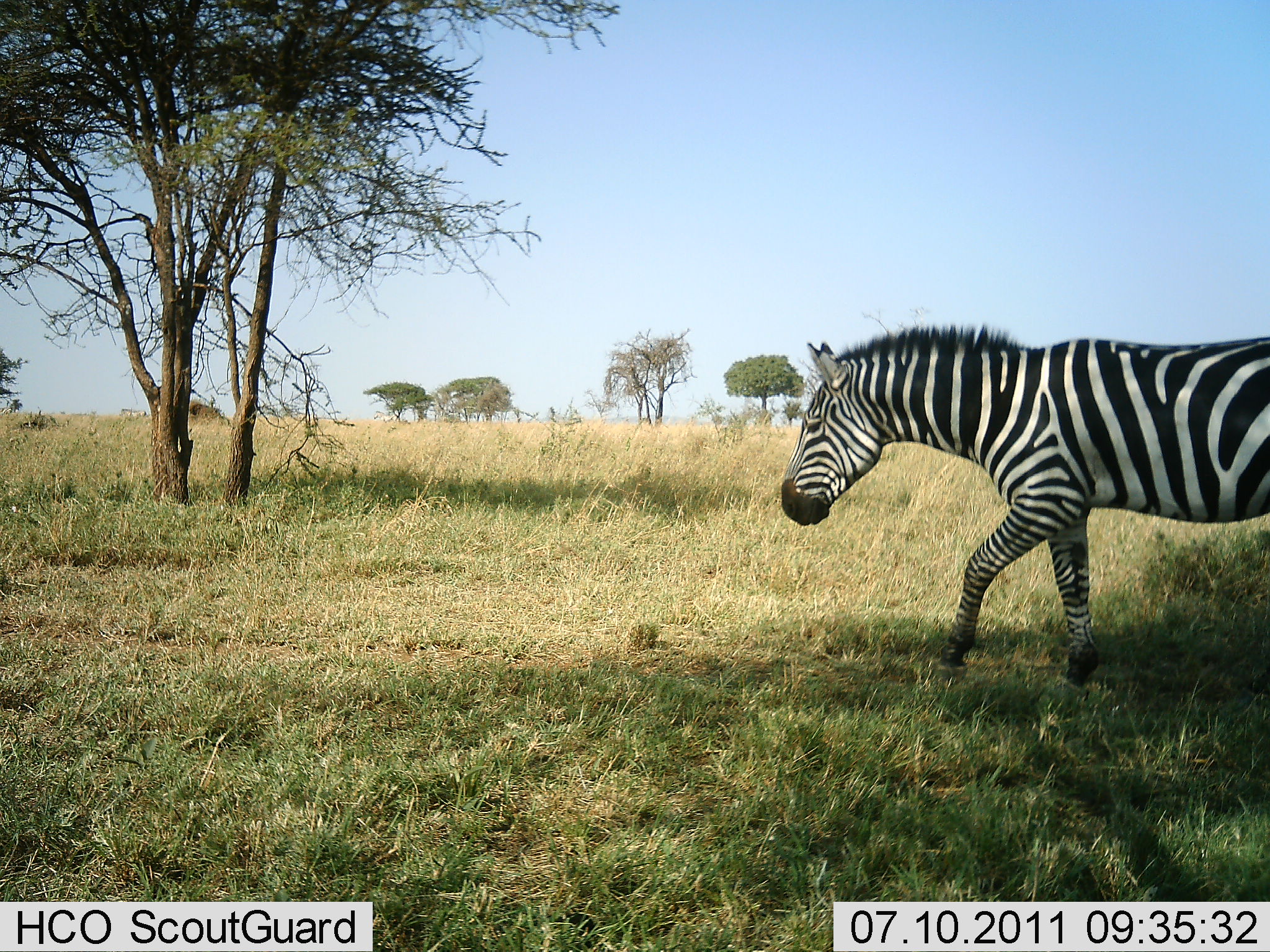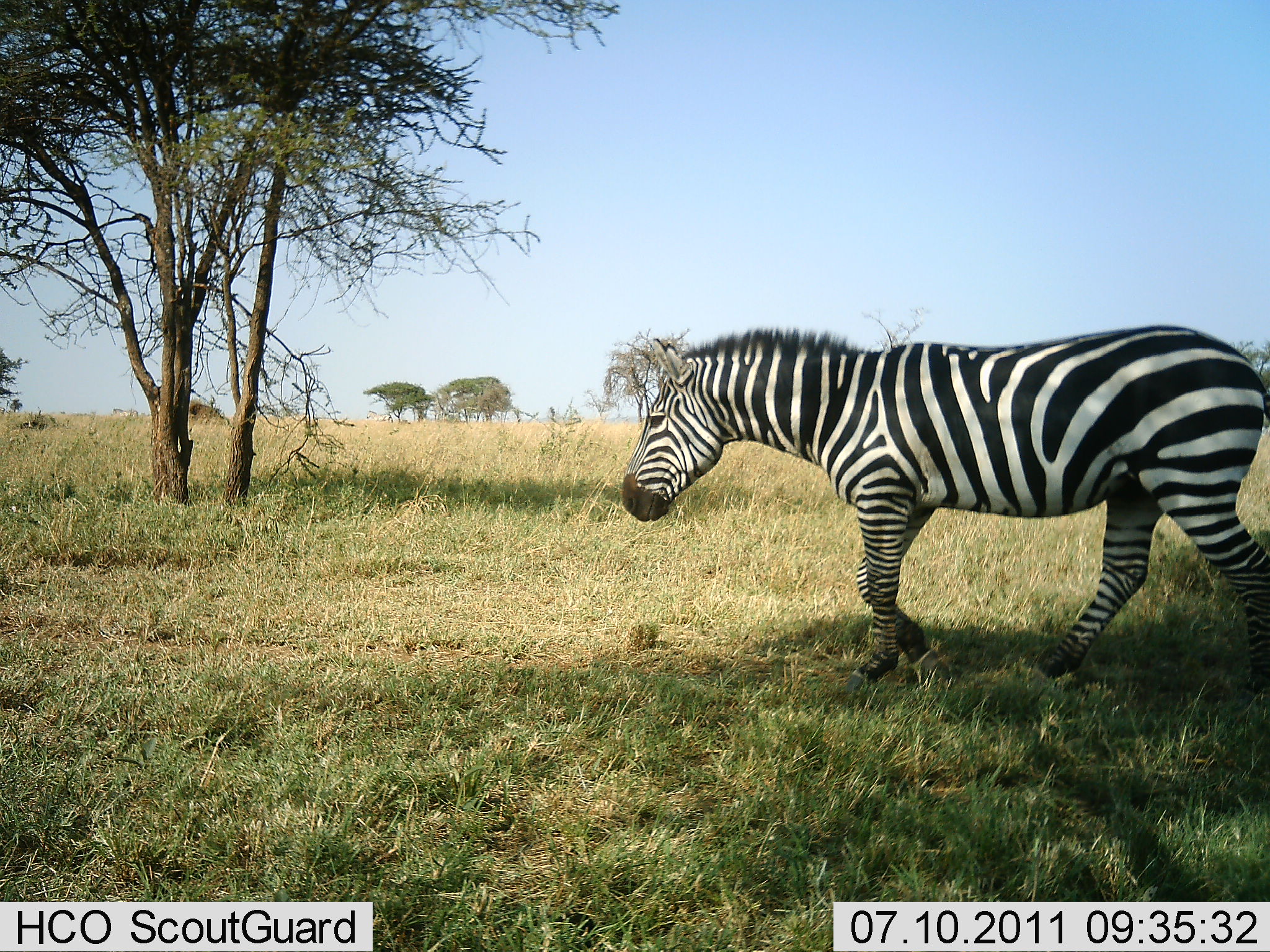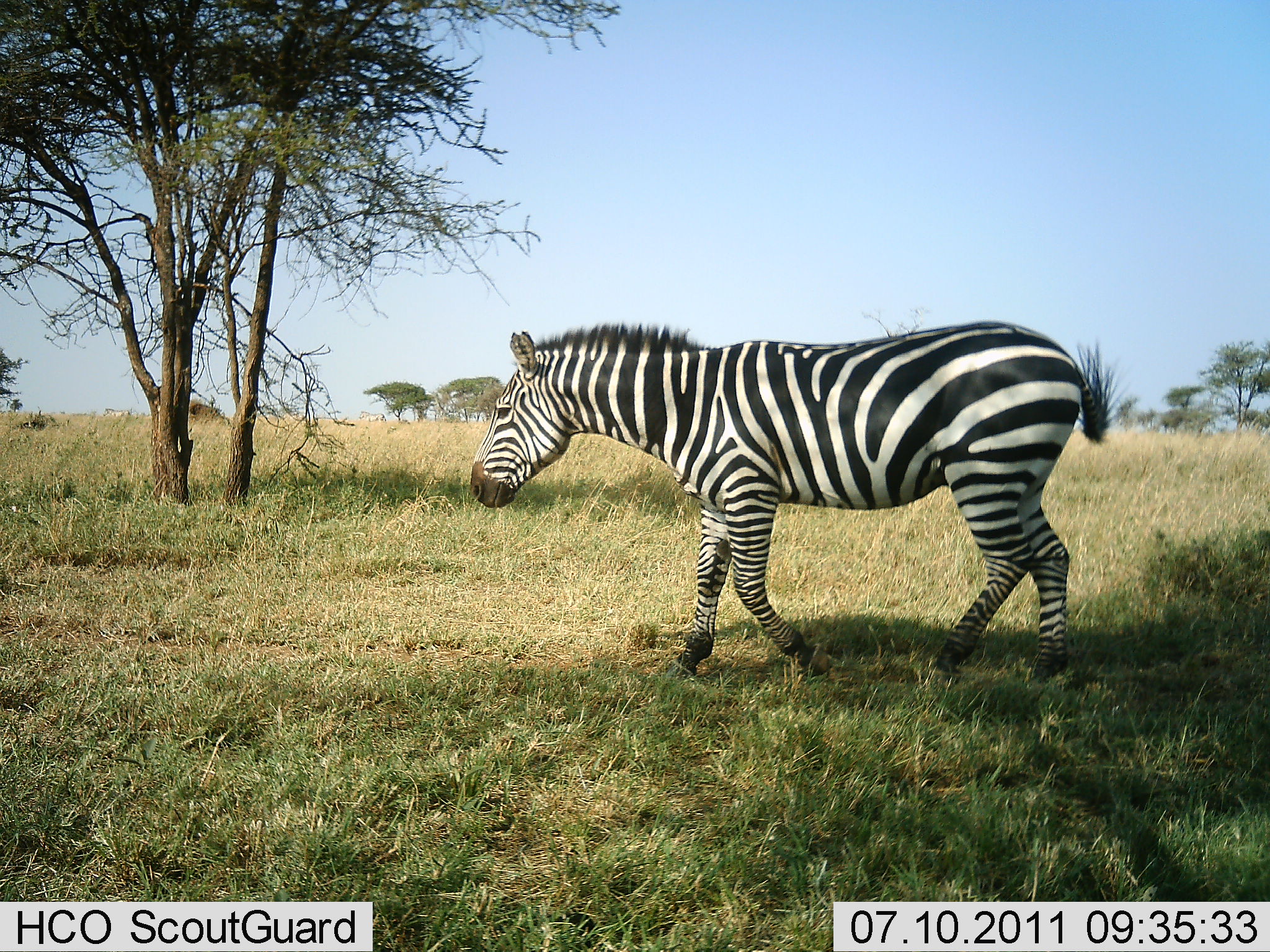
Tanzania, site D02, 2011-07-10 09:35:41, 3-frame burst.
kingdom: Animalia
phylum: Chordata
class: Mammalia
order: Perissodactyla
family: Equidae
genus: Equus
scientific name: Equus quagga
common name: plains zebra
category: zebra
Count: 1.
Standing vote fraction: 0%.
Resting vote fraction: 0%.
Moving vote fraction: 100%.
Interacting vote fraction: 0%.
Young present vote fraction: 0%.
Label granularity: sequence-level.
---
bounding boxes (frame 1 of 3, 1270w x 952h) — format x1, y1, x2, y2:
animal: 782, 327, 1269, 683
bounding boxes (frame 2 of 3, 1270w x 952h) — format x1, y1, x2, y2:
animal: 617, 321, 1270, 690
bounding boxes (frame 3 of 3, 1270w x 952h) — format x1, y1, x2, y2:
animal: 468, 317, 1106, 690